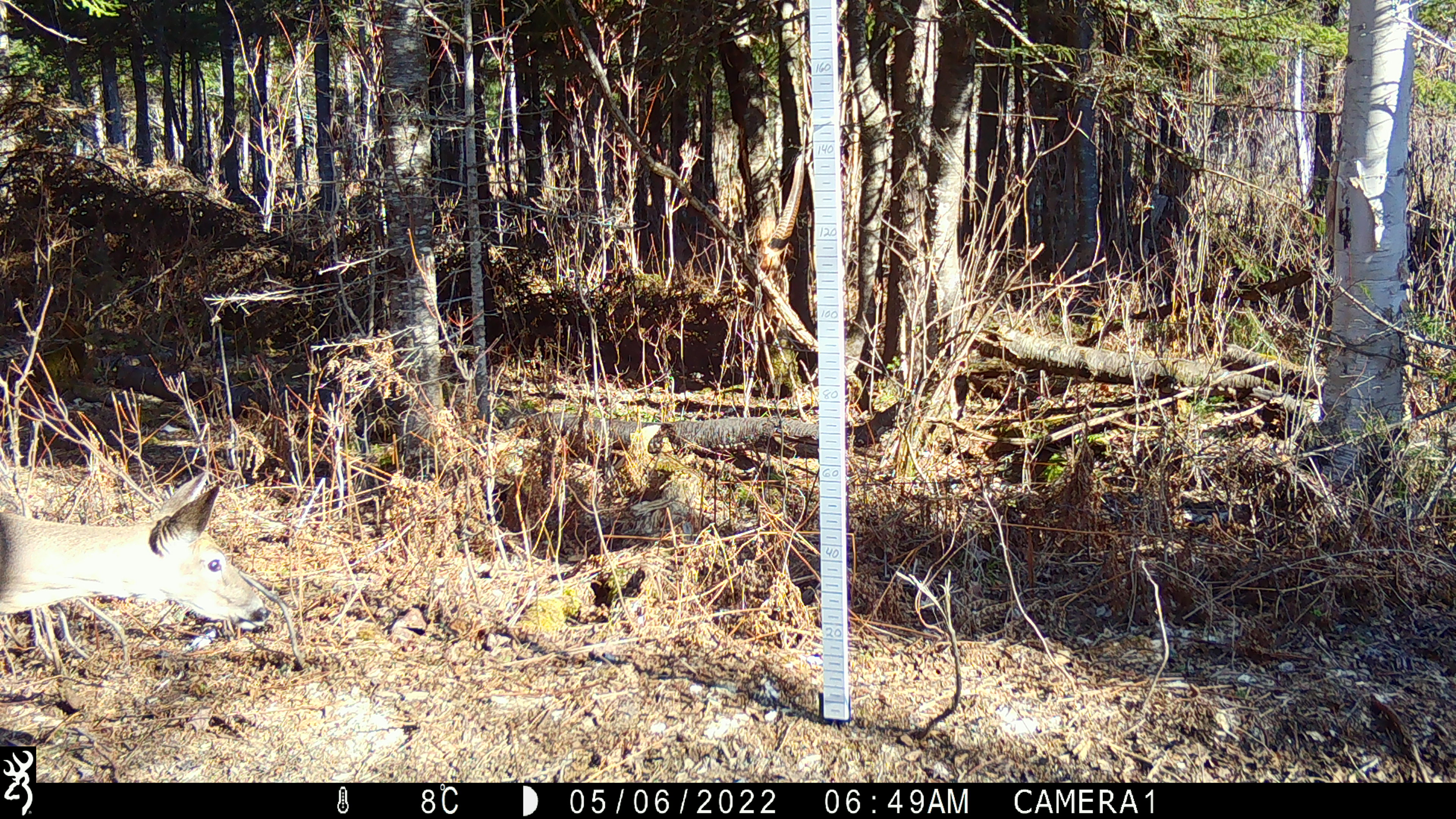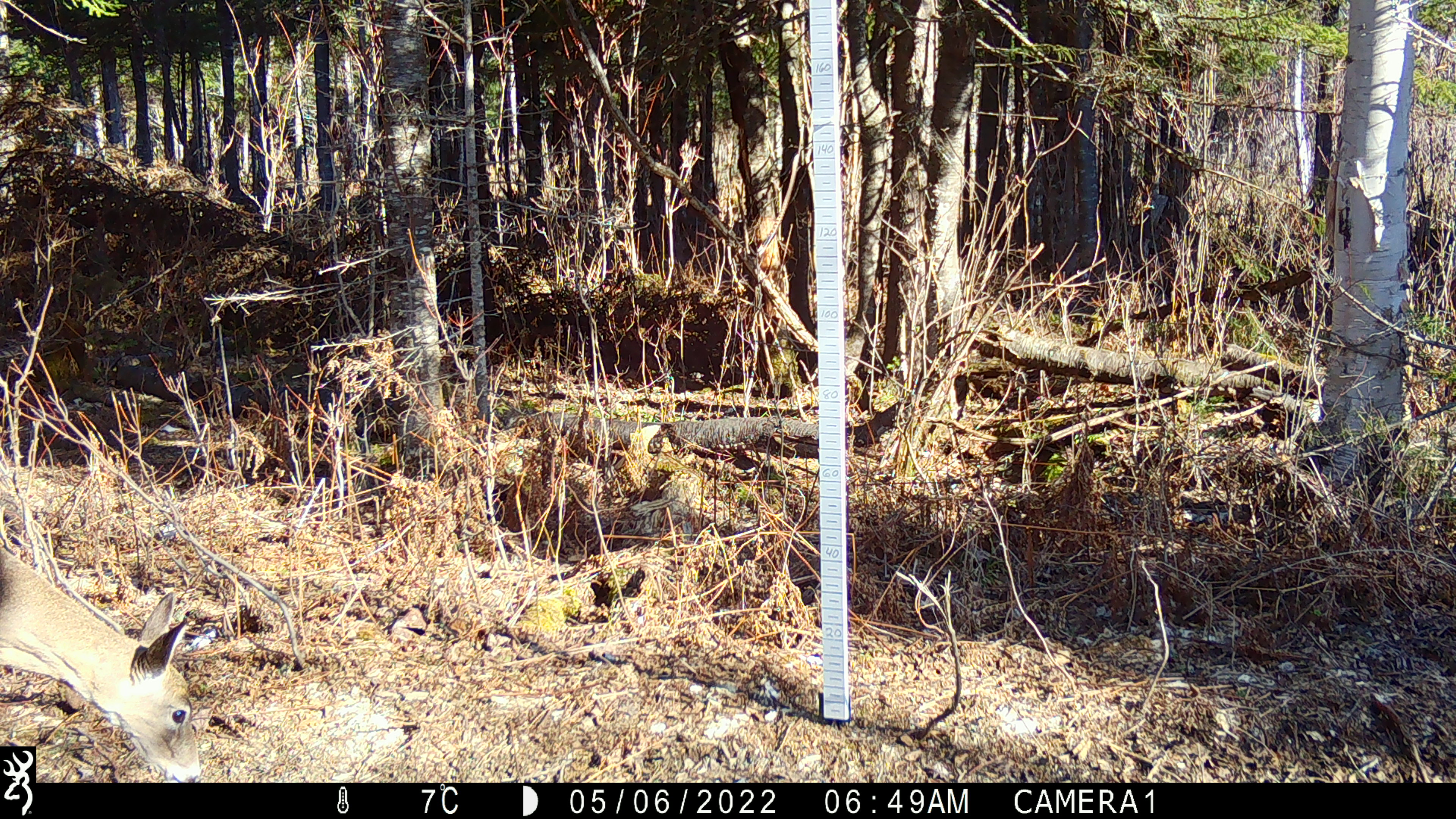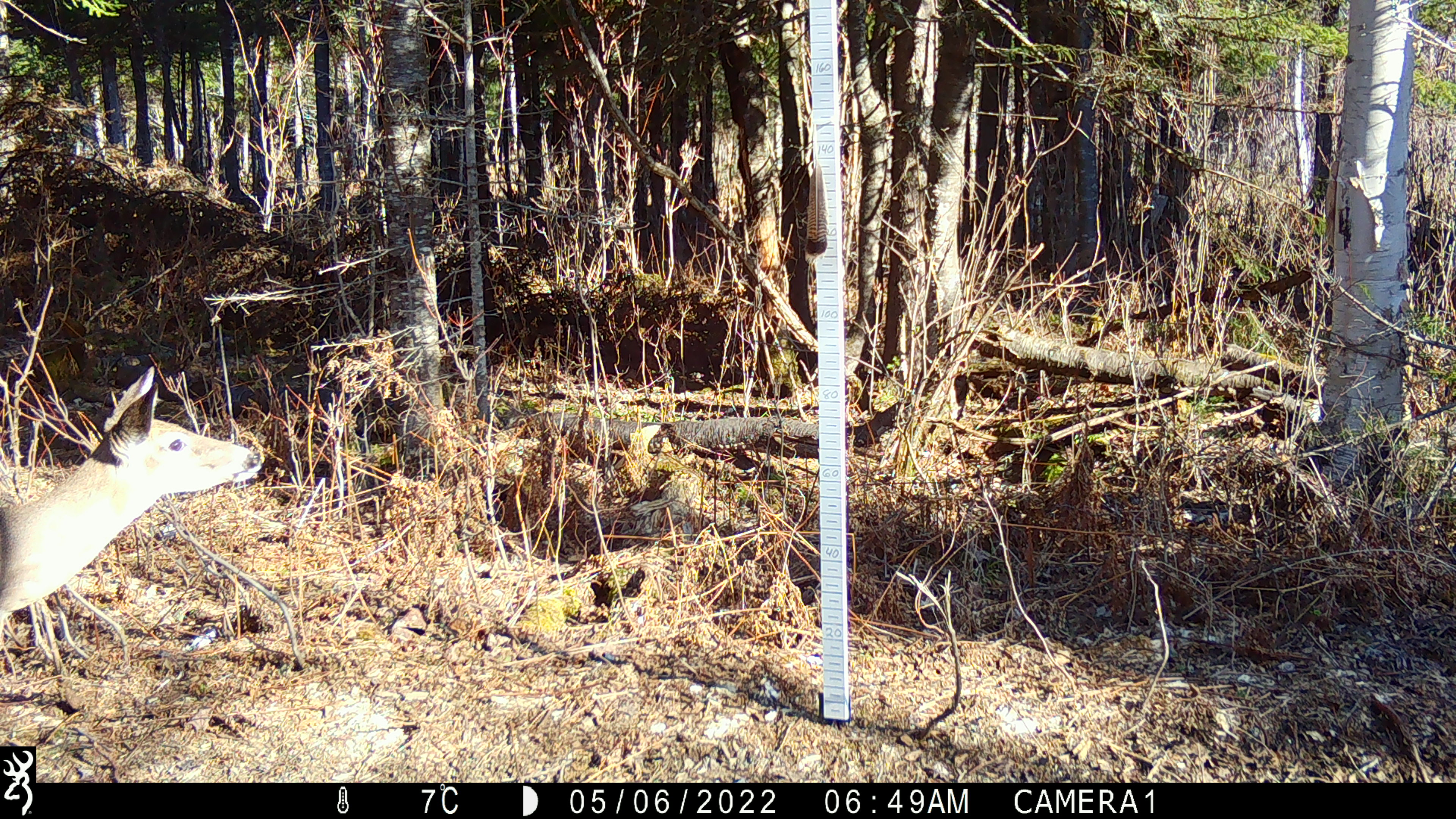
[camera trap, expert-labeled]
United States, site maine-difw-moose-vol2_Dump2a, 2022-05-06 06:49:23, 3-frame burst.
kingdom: Animalia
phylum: Chordata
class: Mammalia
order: Artiodactyla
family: Cervidae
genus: Odocoileus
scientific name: Odocoileus virginianus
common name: white-tailed deer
White-tailed deer (Odocoileus virginianus).